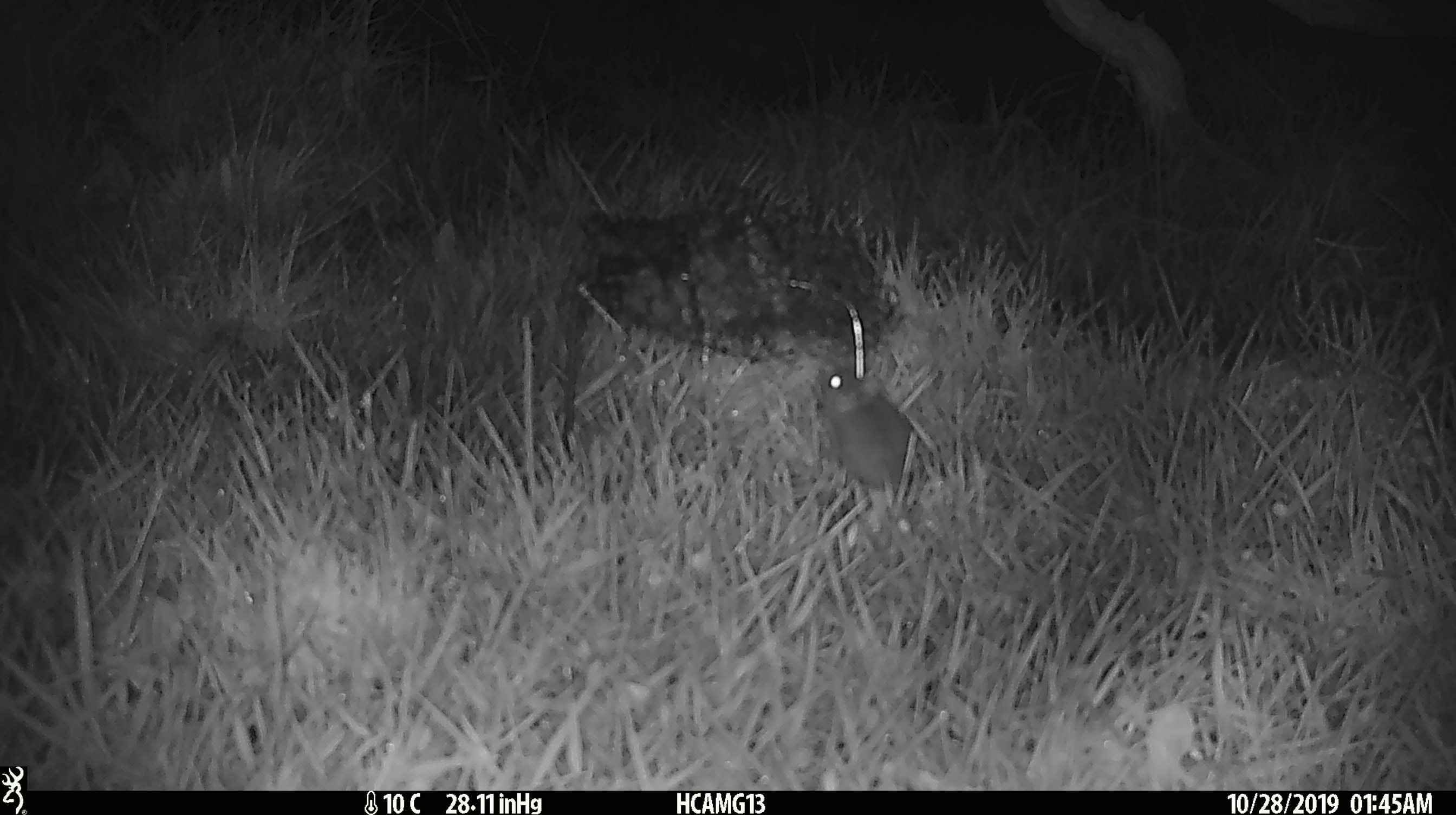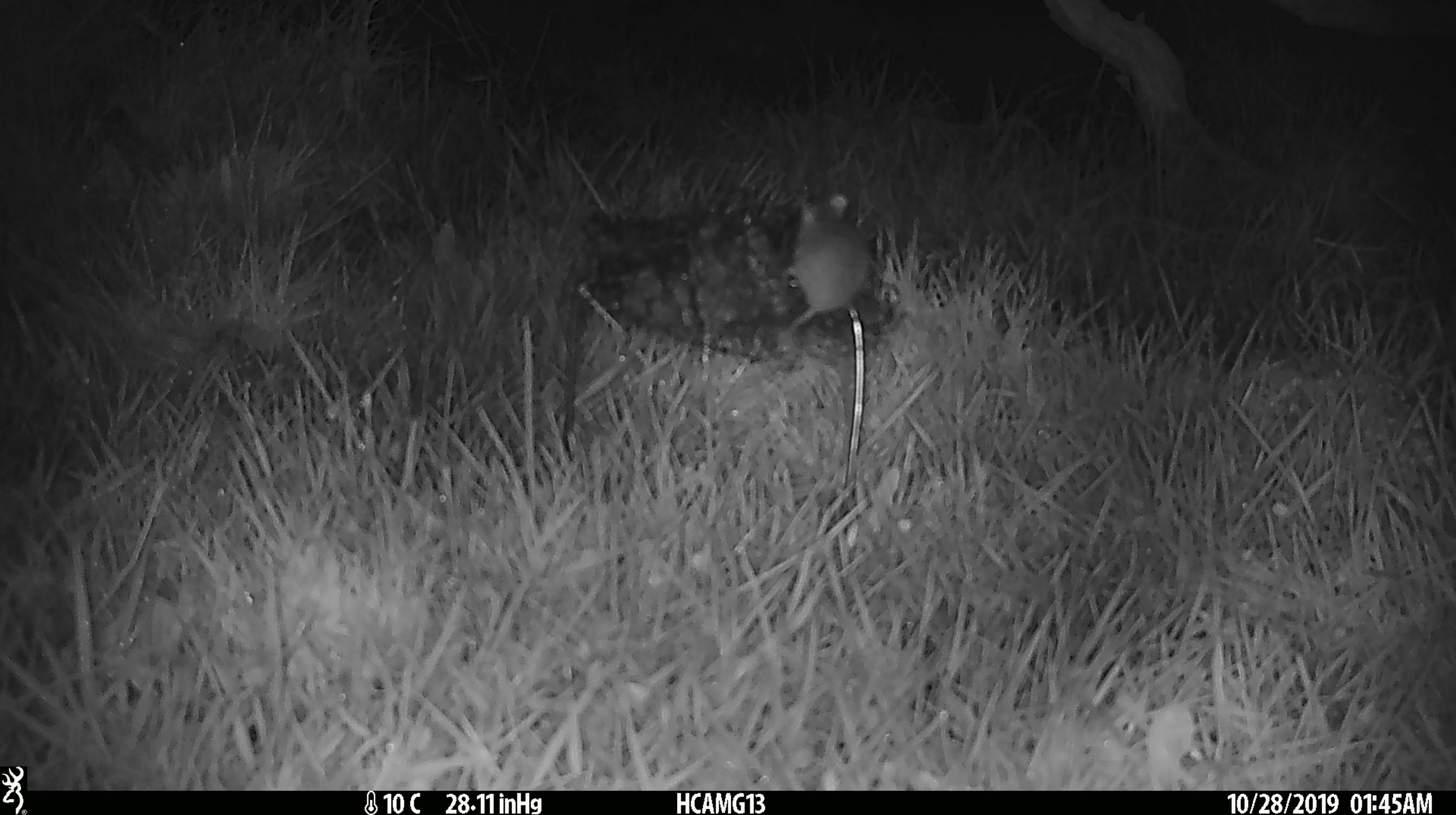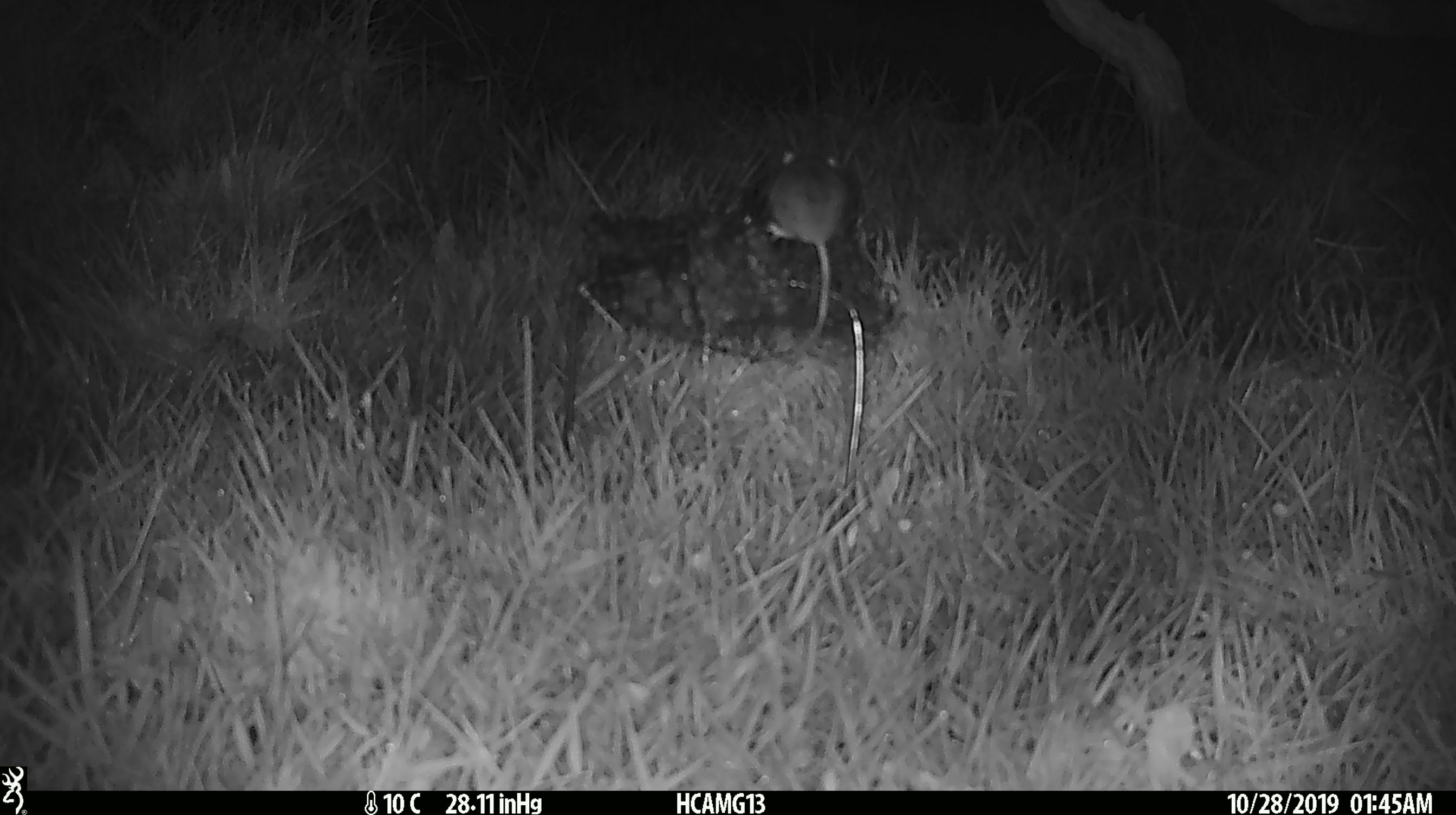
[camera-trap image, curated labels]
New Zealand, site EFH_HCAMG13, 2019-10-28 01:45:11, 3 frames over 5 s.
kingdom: Animalia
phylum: Chordata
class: Mammalia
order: Rodentia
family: Muridae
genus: Mus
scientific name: Mus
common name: mouse